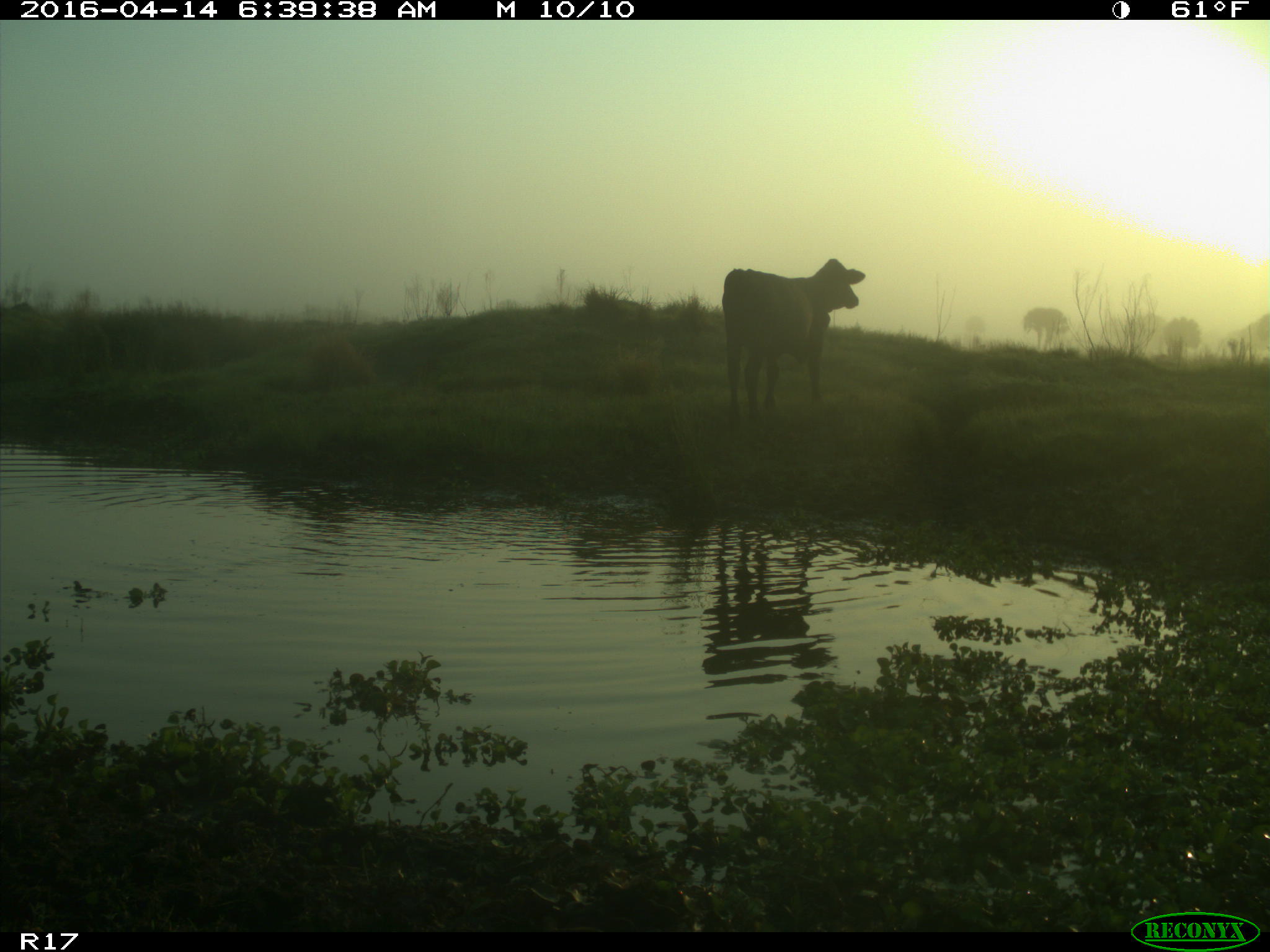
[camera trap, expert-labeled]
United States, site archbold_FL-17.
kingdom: Animalia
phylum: Chordata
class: Mammalia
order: Artiodactyla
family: Bovidae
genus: Bos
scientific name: Bos taurus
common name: domestic cow